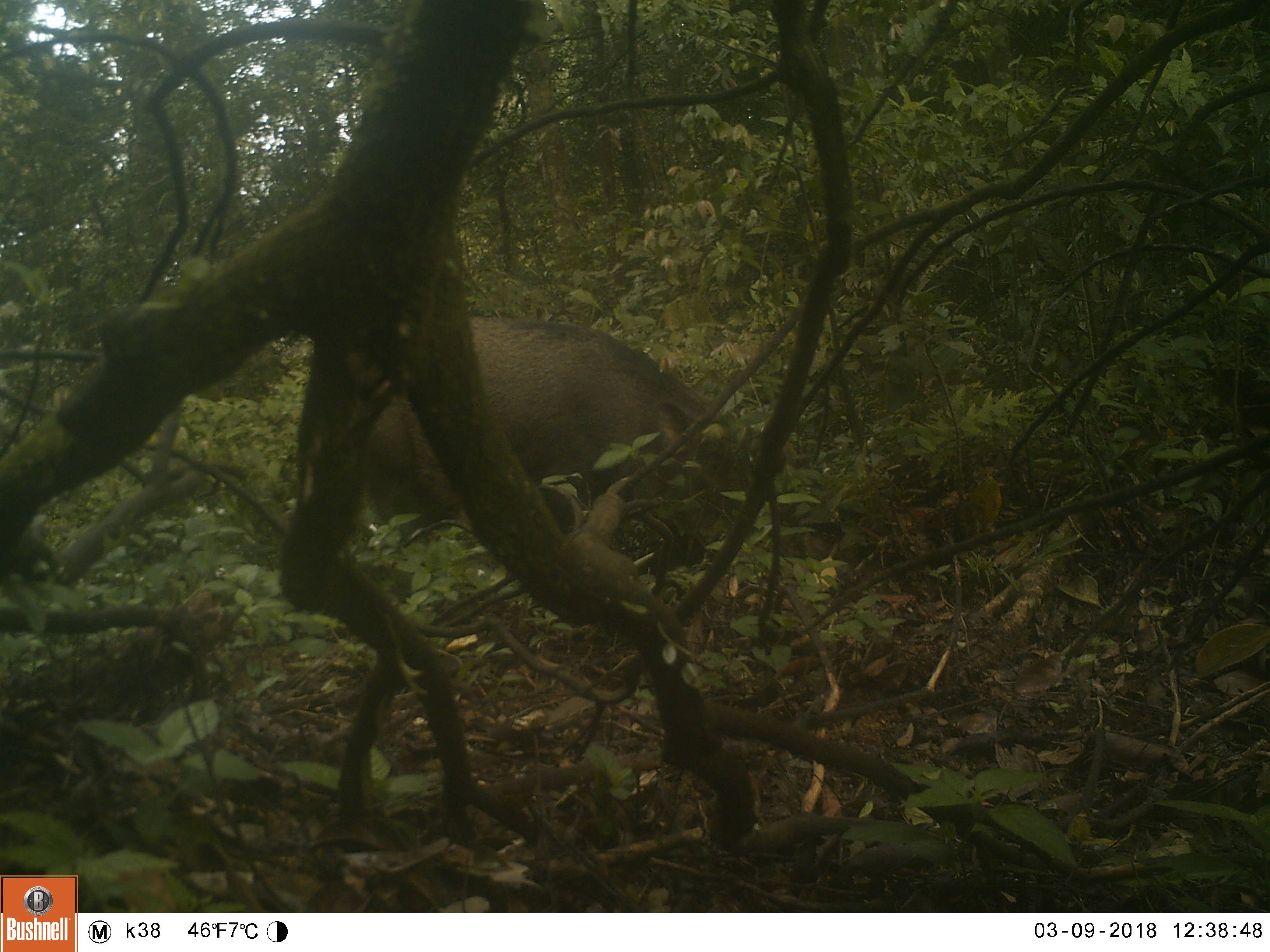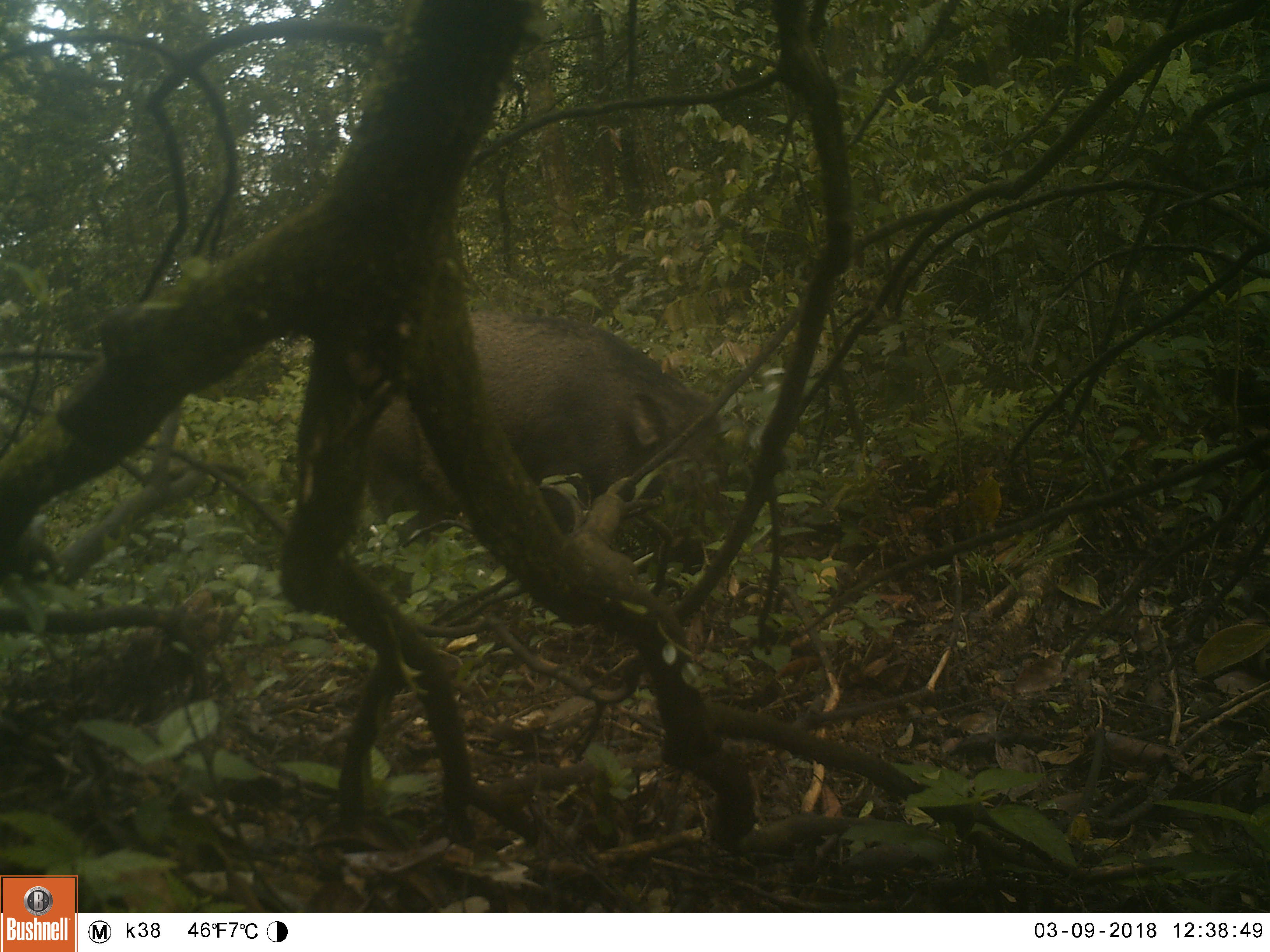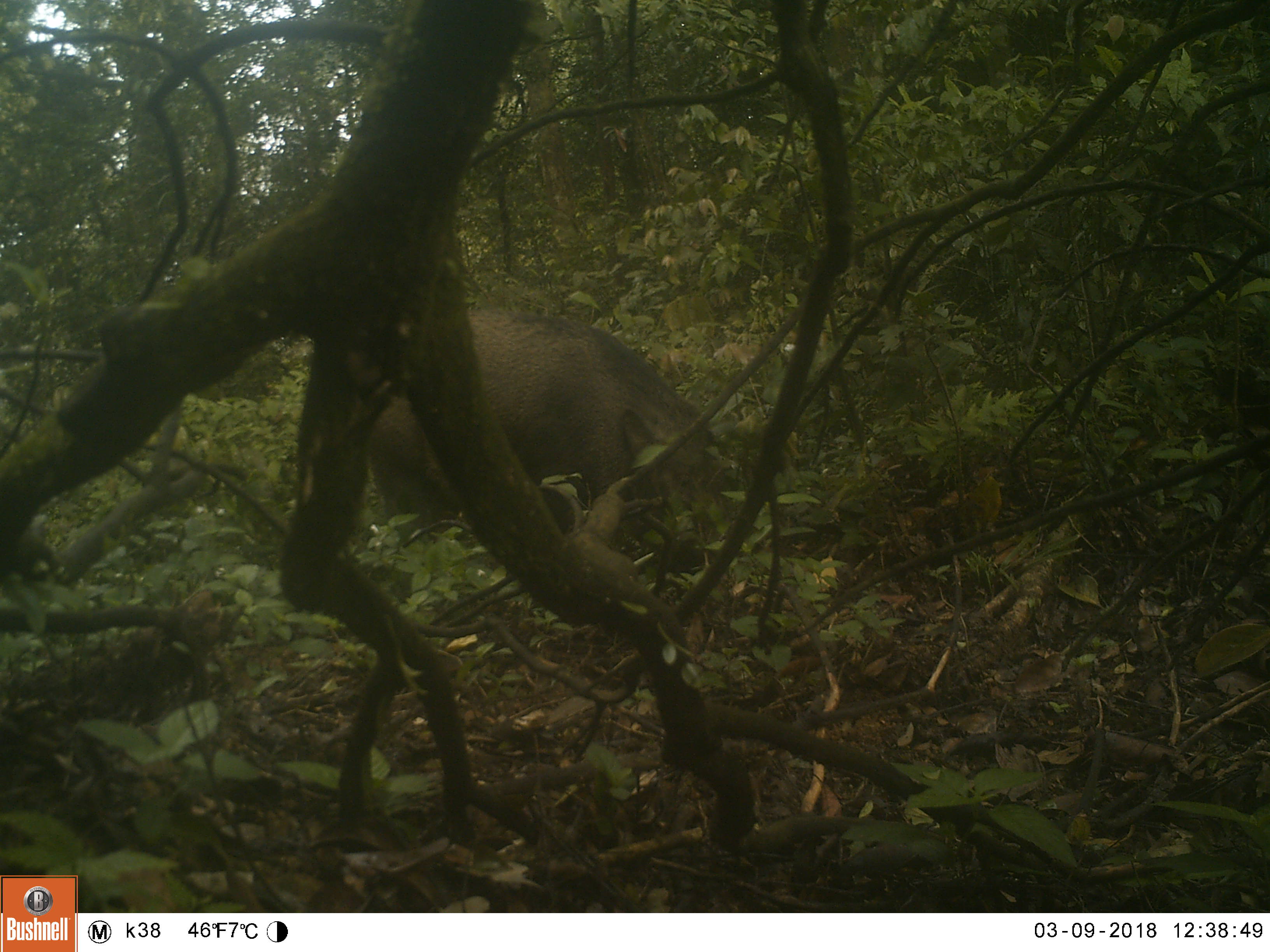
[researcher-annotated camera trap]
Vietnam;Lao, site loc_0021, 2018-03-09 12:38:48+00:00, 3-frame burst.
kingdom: Animalia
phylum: Chordata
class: Mammalia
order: Artiodactyla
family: Suidae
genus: Sus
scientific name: Sus scrofa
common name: eurasian wild pig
Eurasian wild pig (Sus scrofa). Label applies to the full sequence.